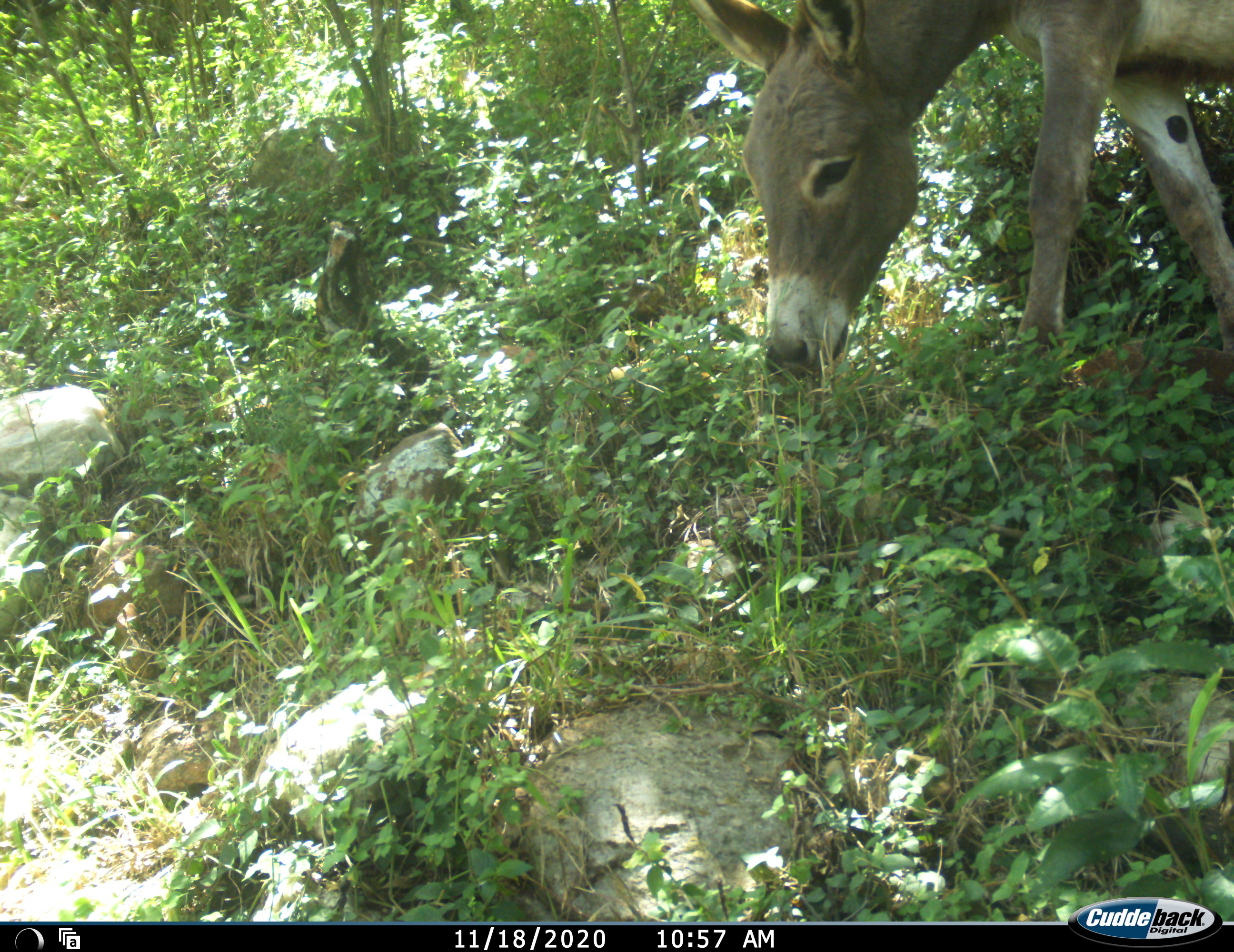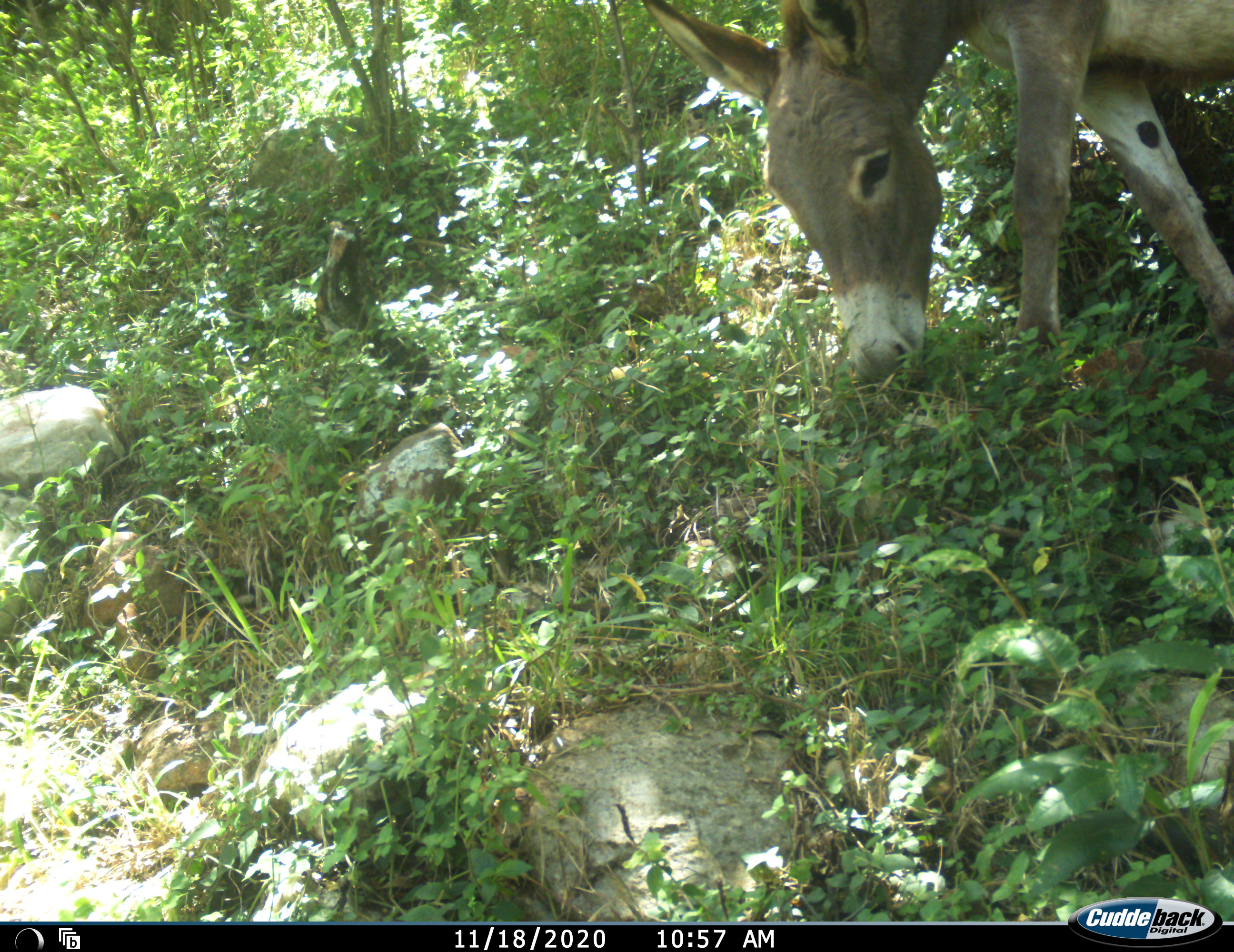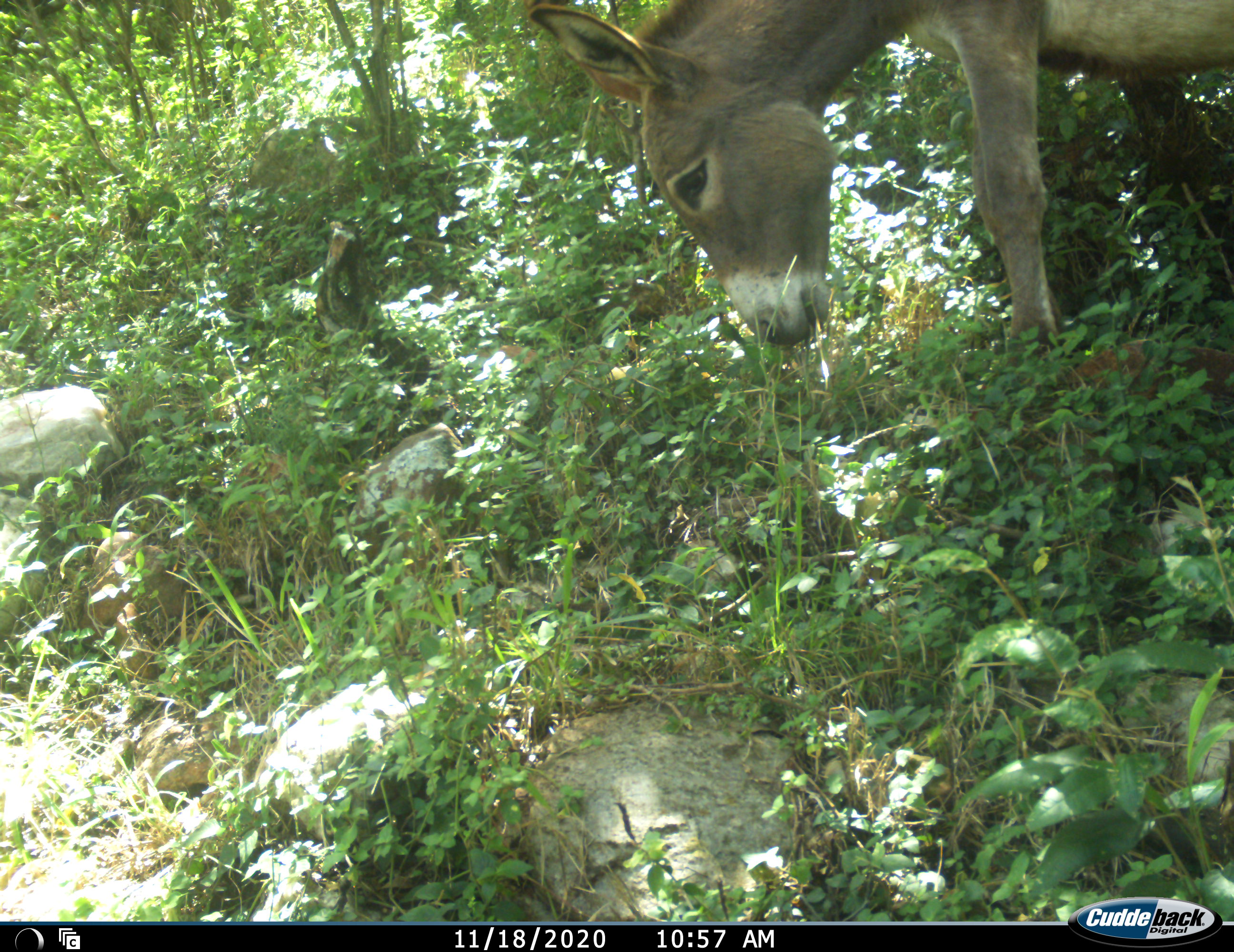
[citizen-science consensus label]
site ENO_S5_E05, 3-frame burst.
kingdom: Animalia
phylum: Chordata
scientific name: Vertebrata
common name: domestic animal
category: domesticanimal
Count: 1.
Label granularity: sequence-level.